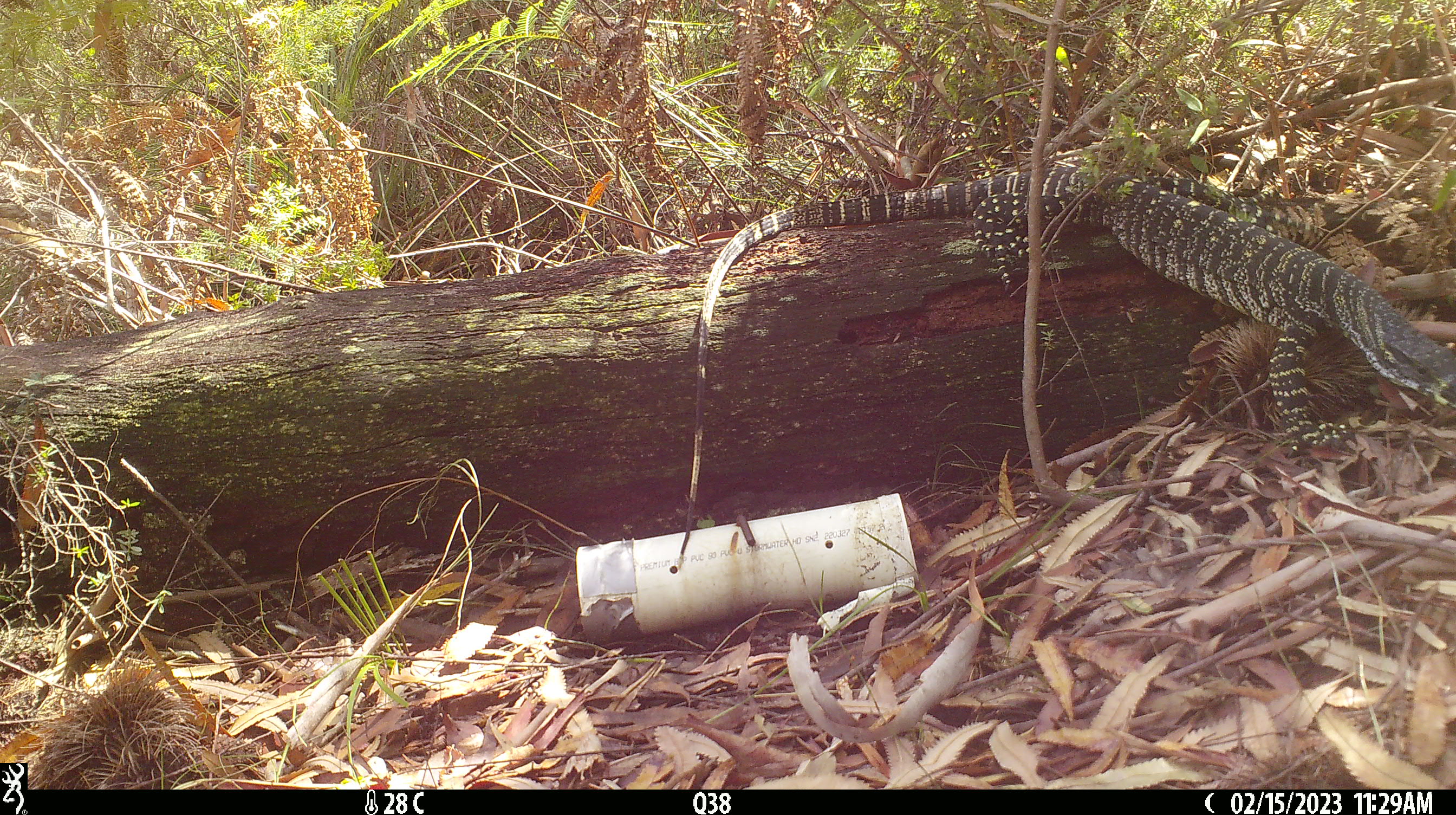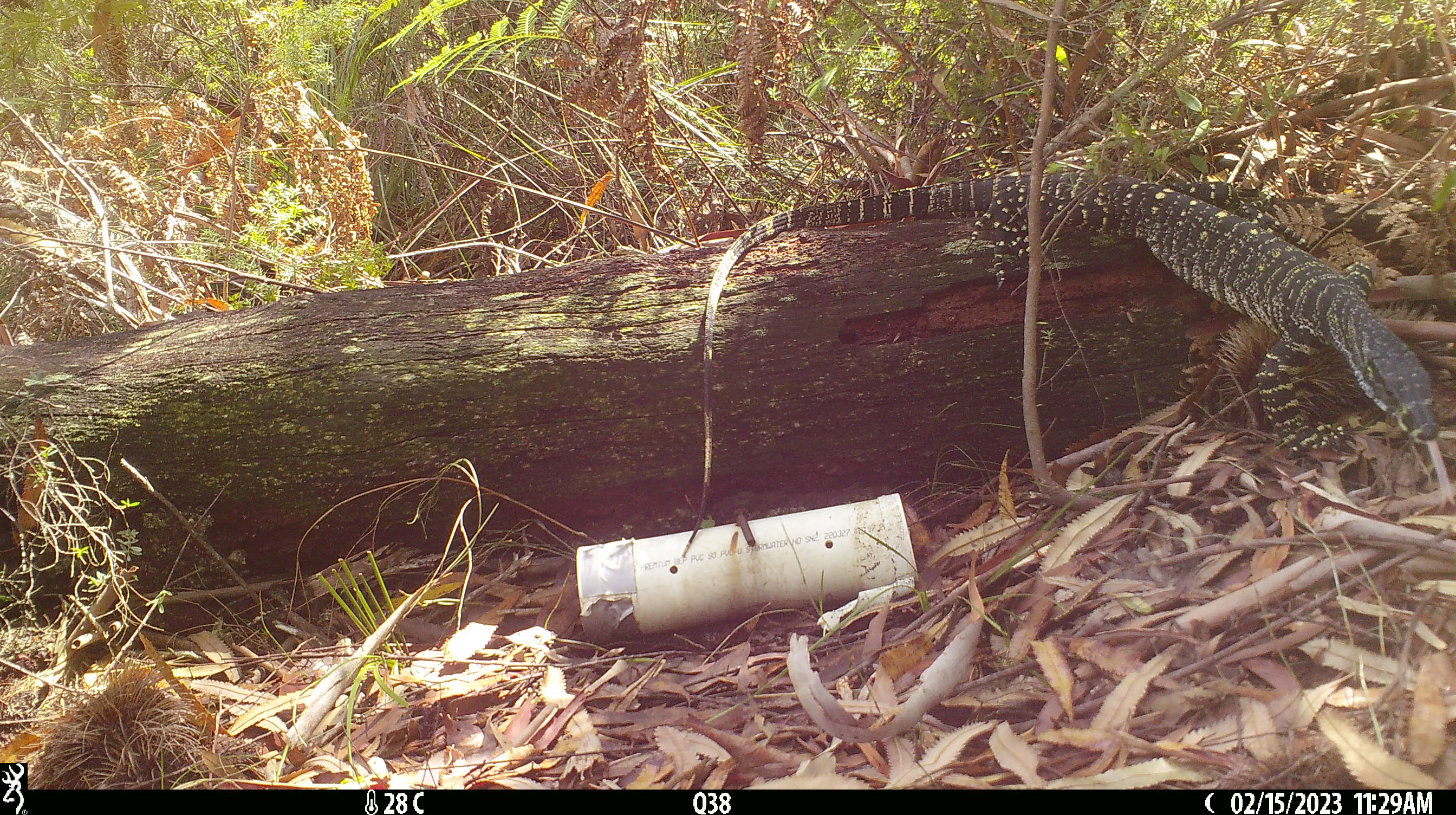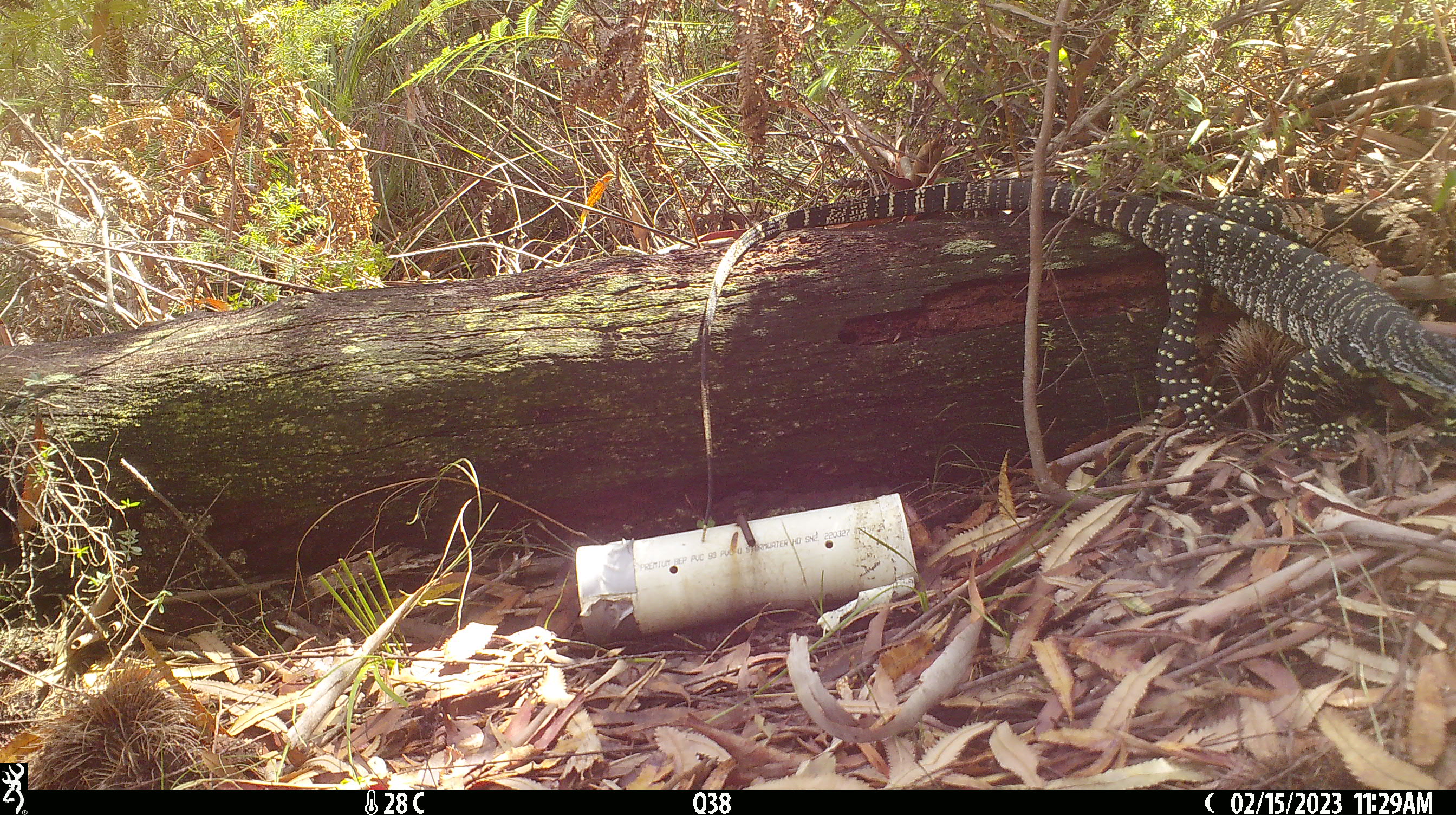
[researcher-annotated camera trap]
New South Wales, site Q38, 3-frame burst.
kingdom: Animalia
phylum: Chordata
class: Reptilia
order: Squamata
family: Varanidae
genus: Varanus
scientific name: Varanus varius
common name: lace monitor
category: goanna